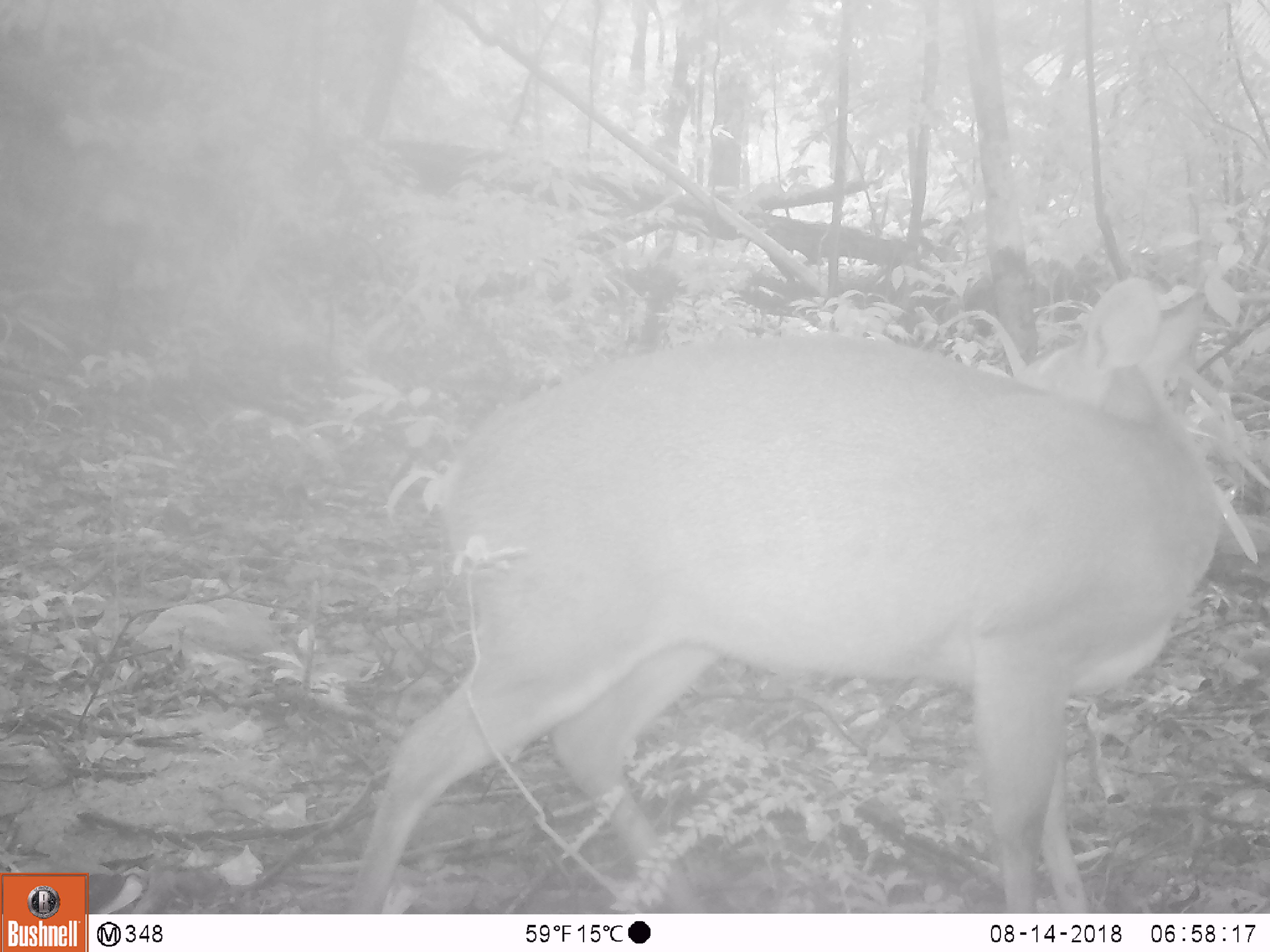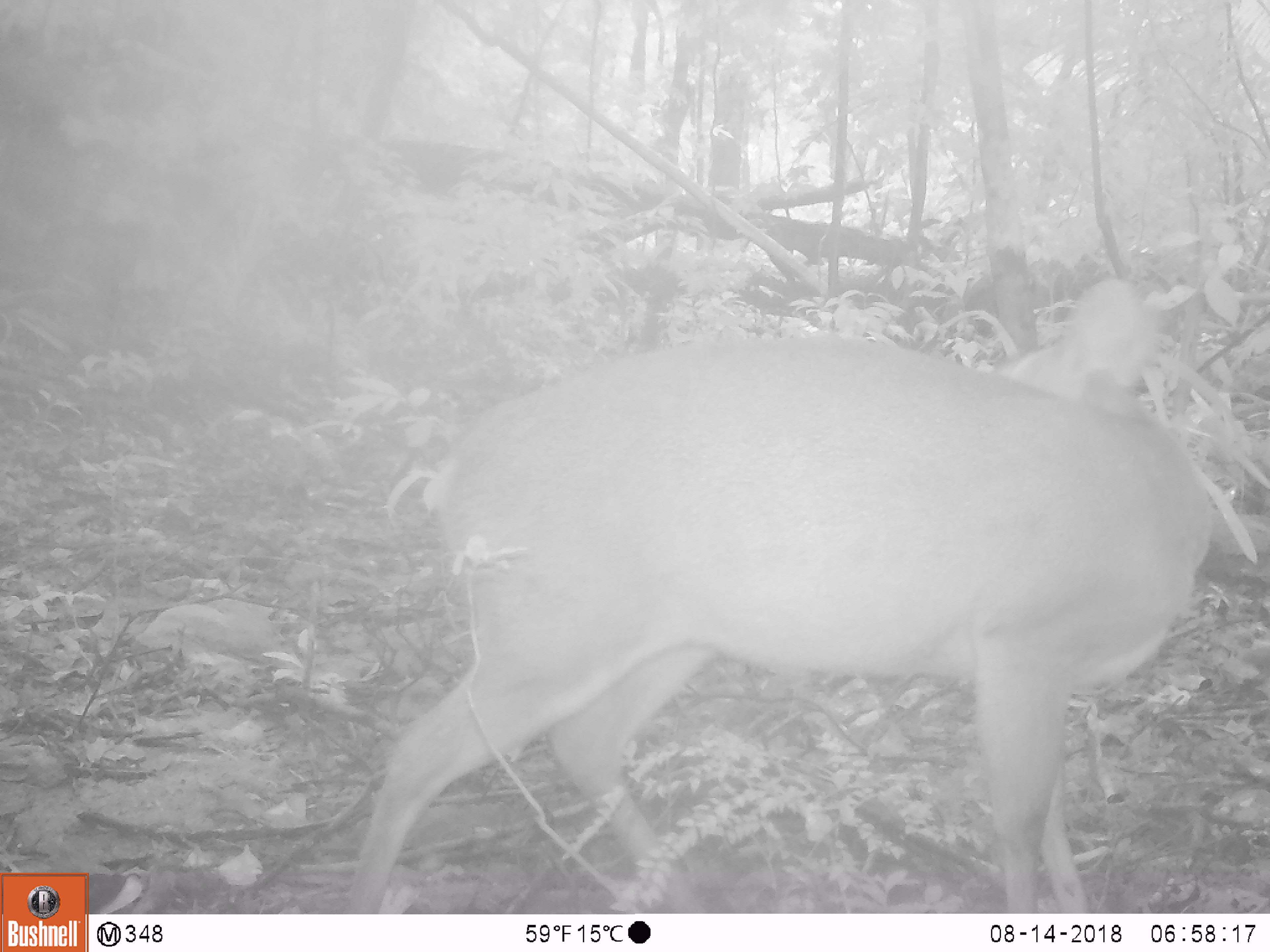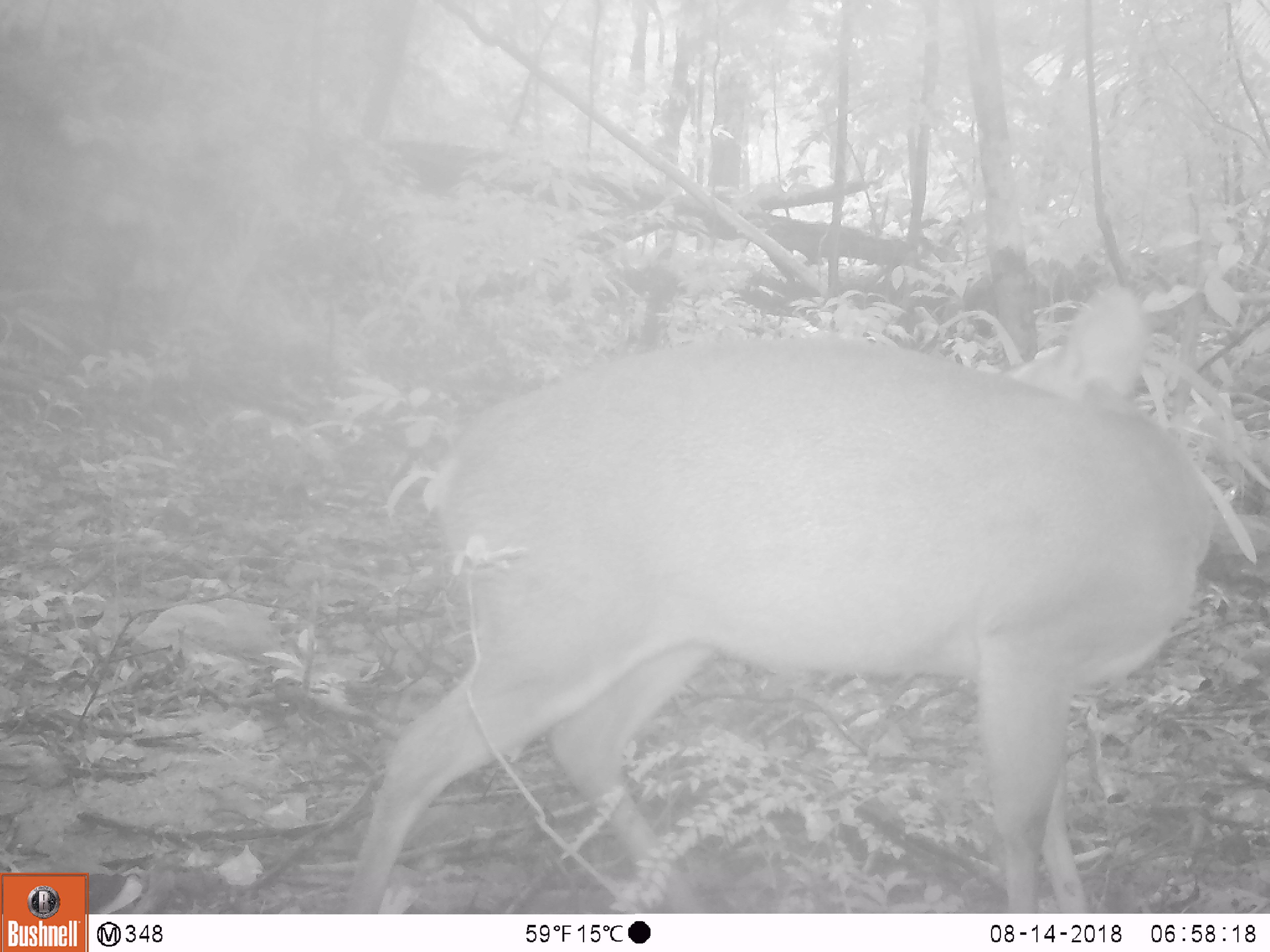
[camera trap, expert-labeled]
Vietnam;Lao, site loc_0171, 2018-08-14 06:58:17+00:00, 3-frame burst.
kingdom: Animalia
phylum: Chordata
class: Mammalia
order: Artiodactyla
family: Cervidae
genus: Muntiacus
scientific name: Muntiacus vuquangensis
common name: large-antlered muntjac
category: large antlered muntjac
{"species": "large antlered muntjac (large-antlered muntjac) (Muntiacus vuquangensis)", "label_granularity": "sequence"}